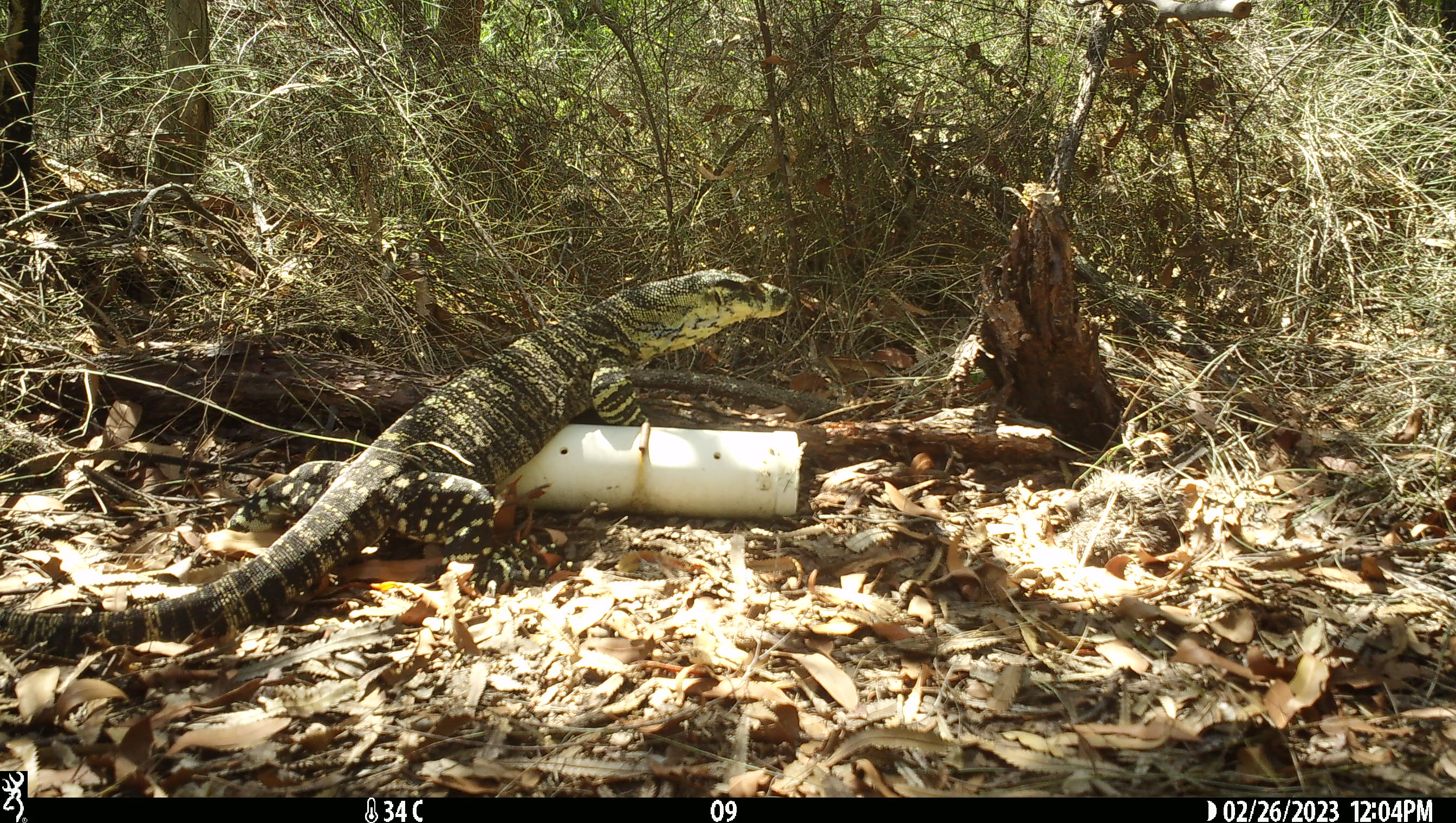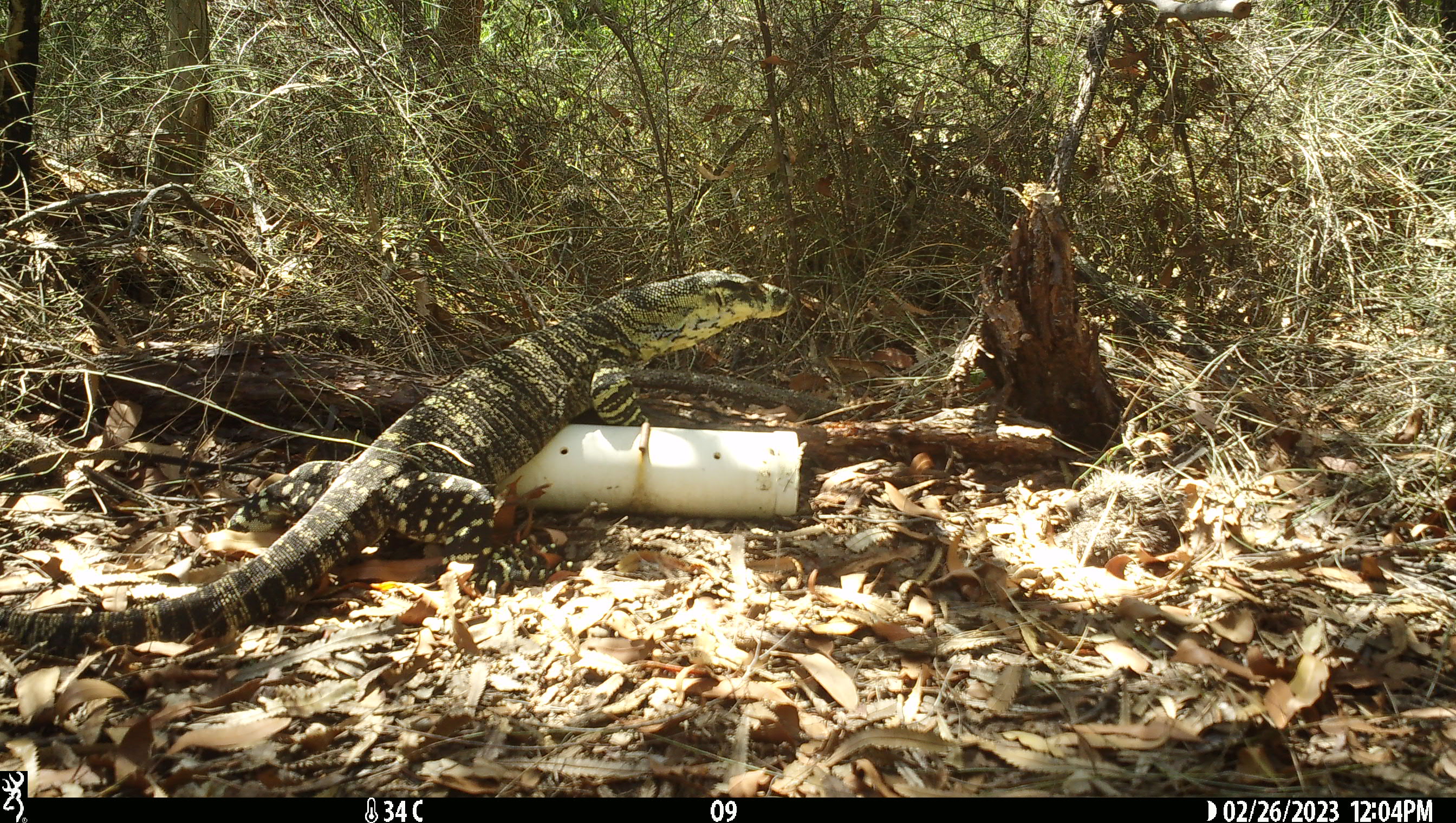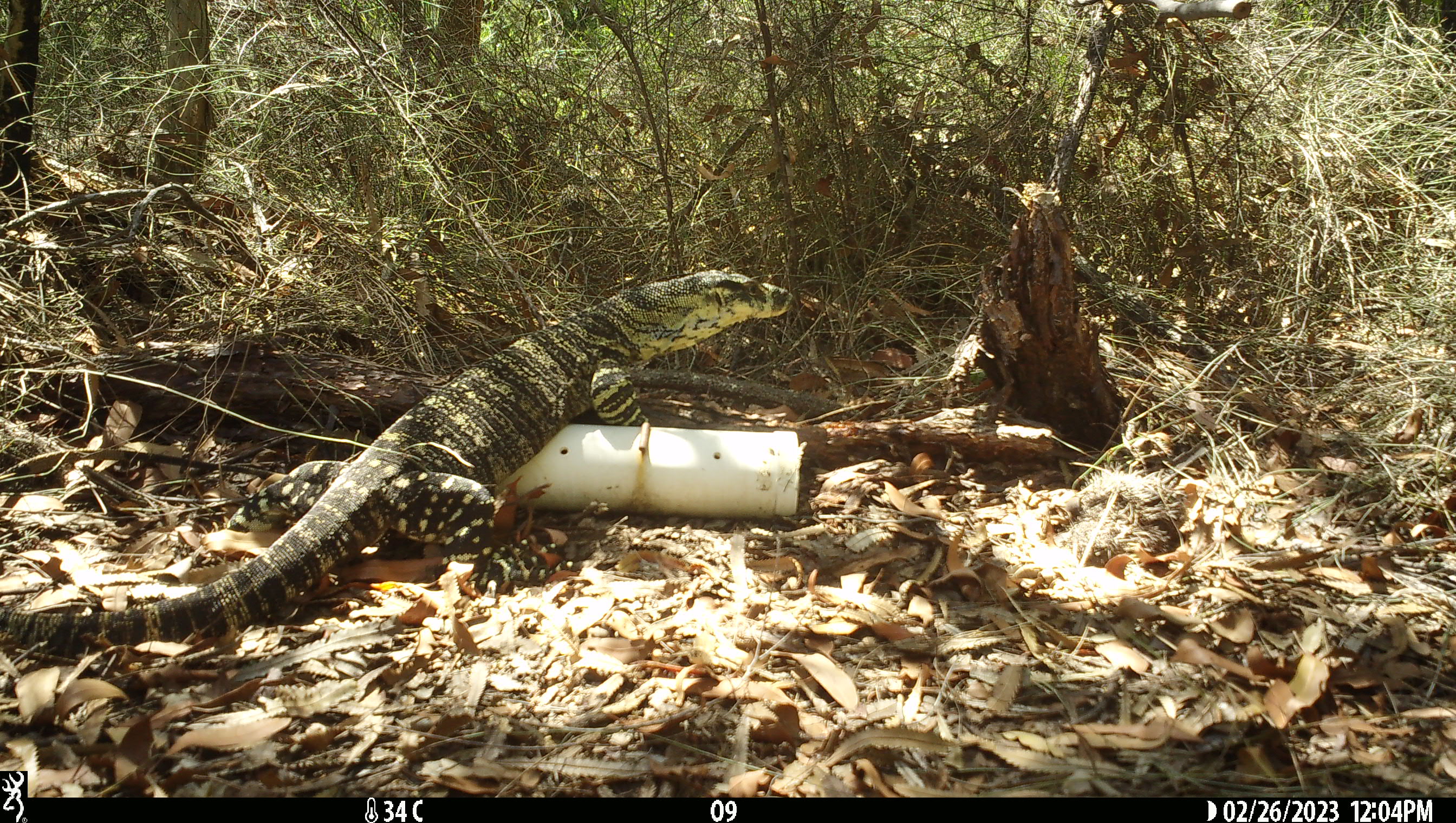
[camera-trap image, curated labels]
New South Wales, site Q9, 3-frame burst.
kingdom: Animalia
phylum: Chordata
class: Reptilia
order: Squamata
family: Varanidae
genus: Varanus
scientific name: Varanus varius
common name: lace monitor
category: goanna